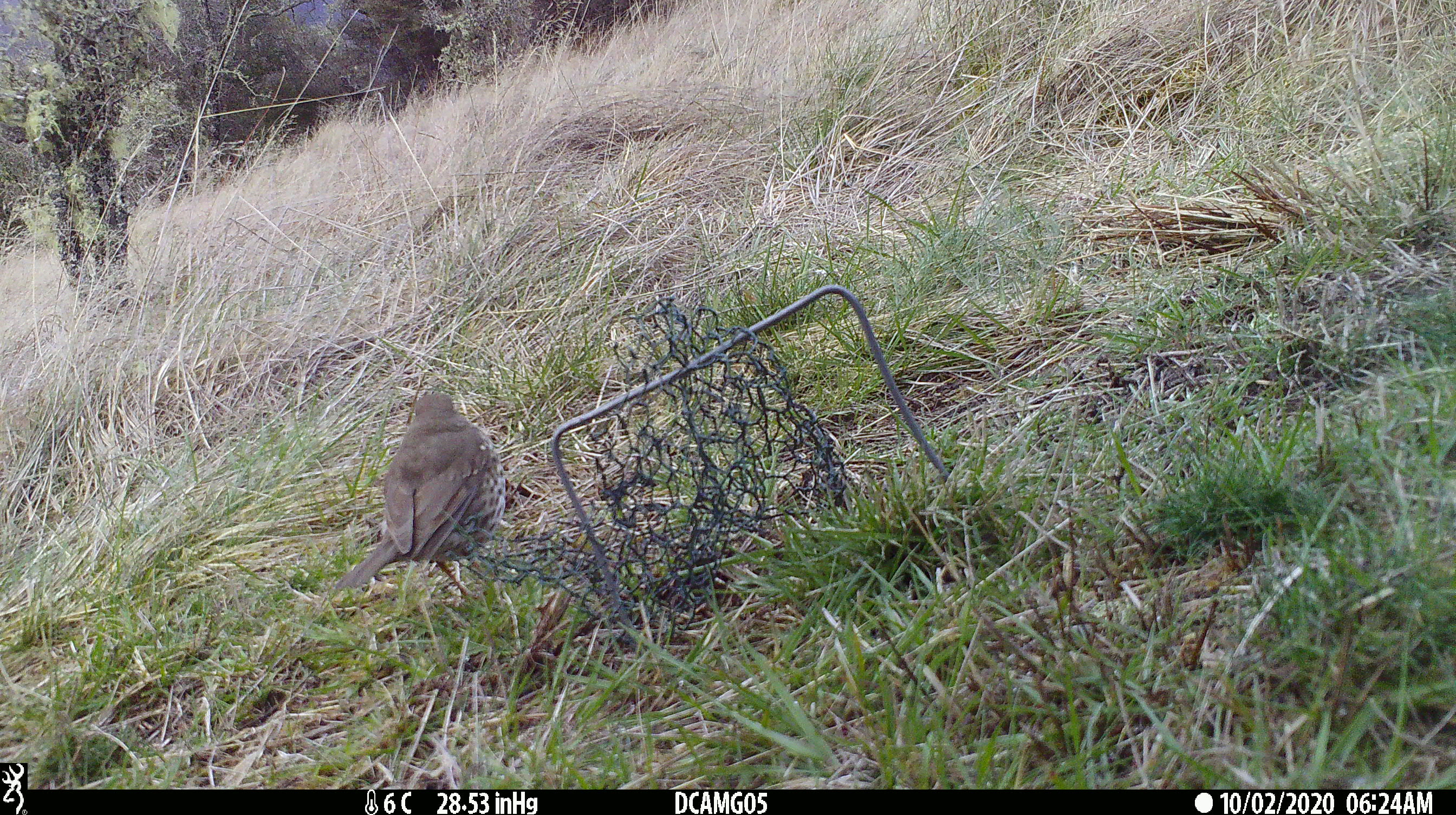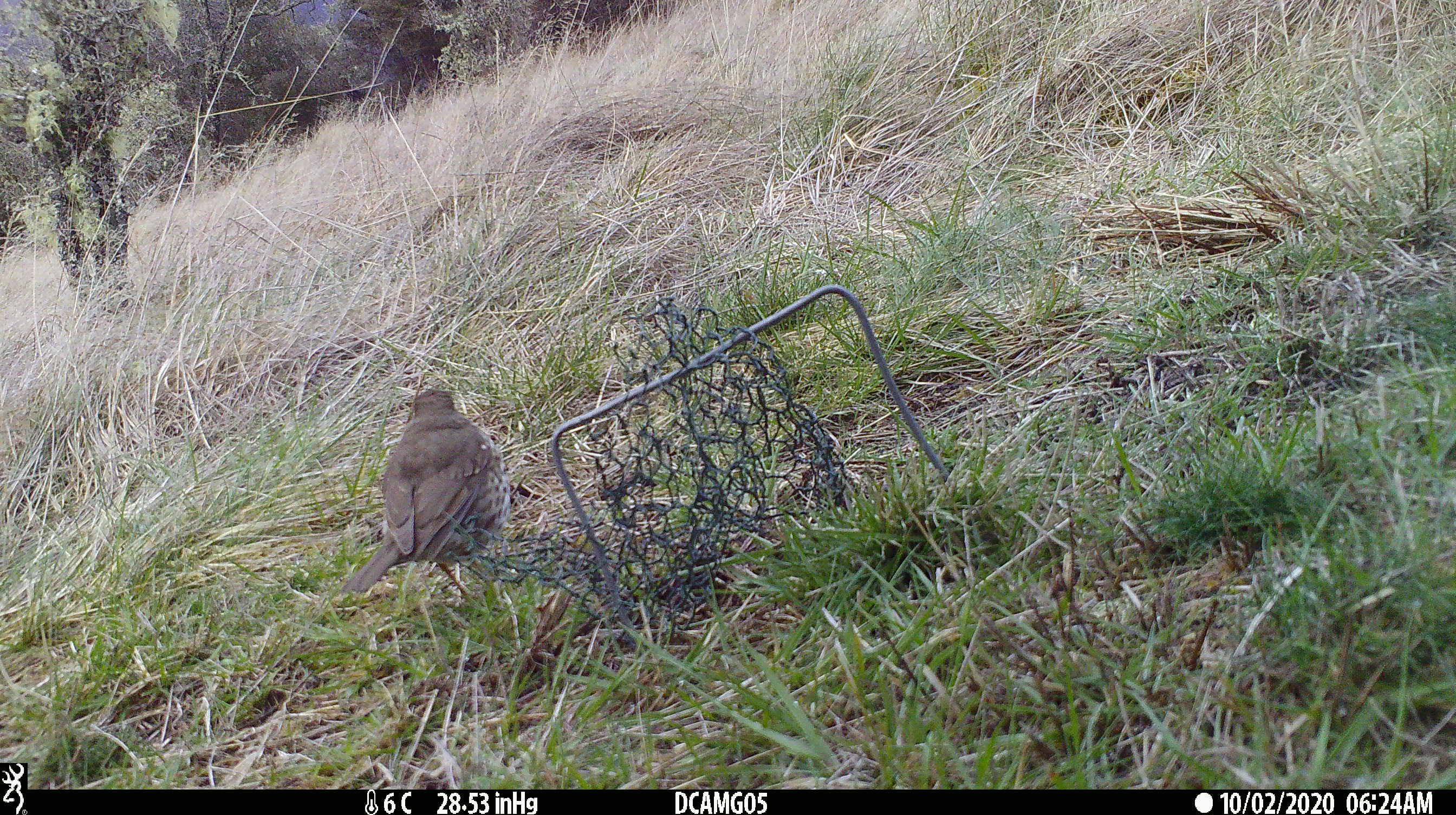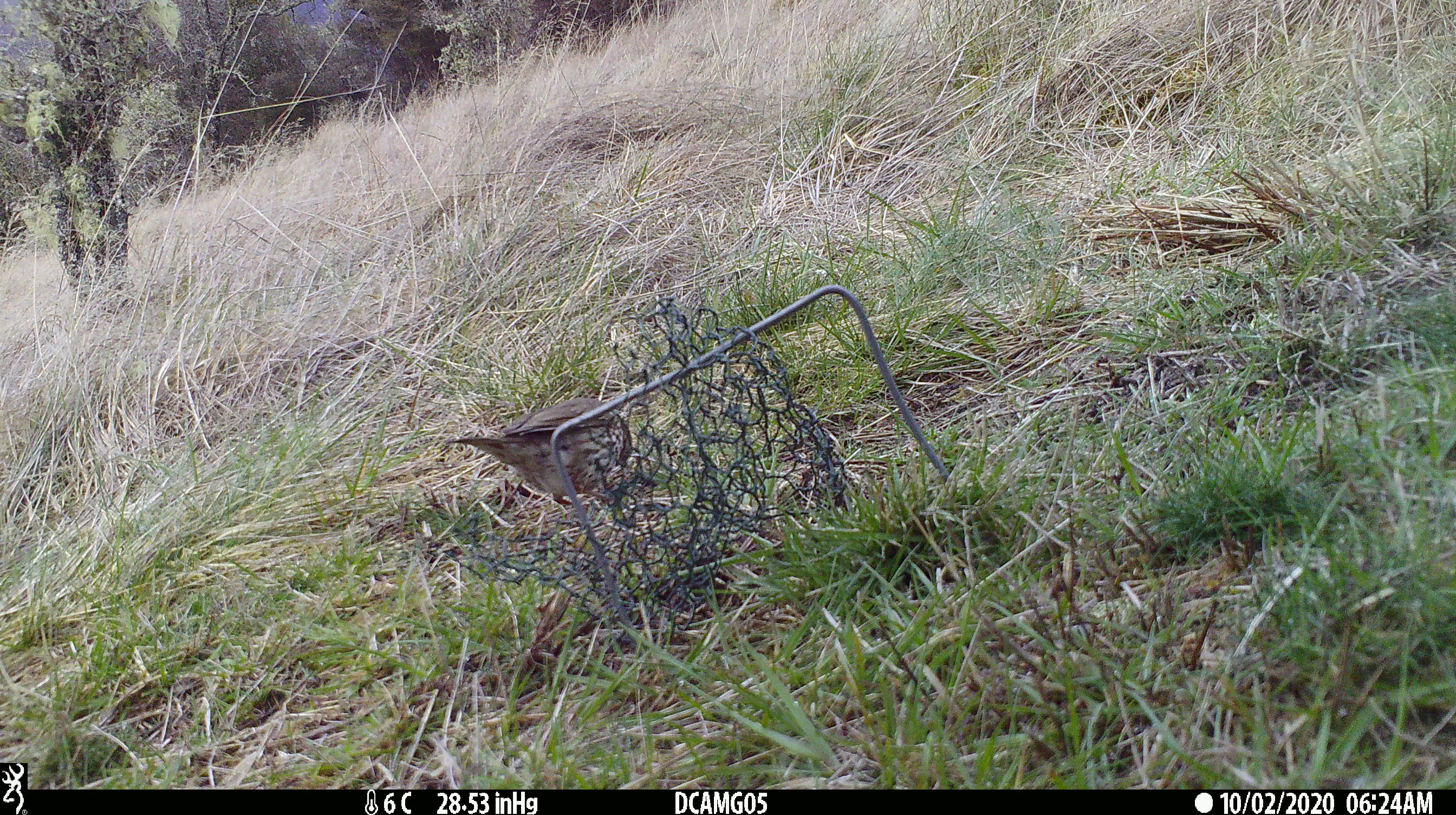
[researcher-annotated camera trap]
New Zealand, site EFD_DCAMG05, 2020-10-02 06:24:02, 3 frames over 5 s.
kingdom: Animalia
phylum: Chordata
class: Aves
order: Passeriformes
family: Turdidae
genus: Turdus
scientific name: Turdus philomelos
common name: song thrush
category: thrush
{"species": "thrush (song thrush) (Turdus philomelos)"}